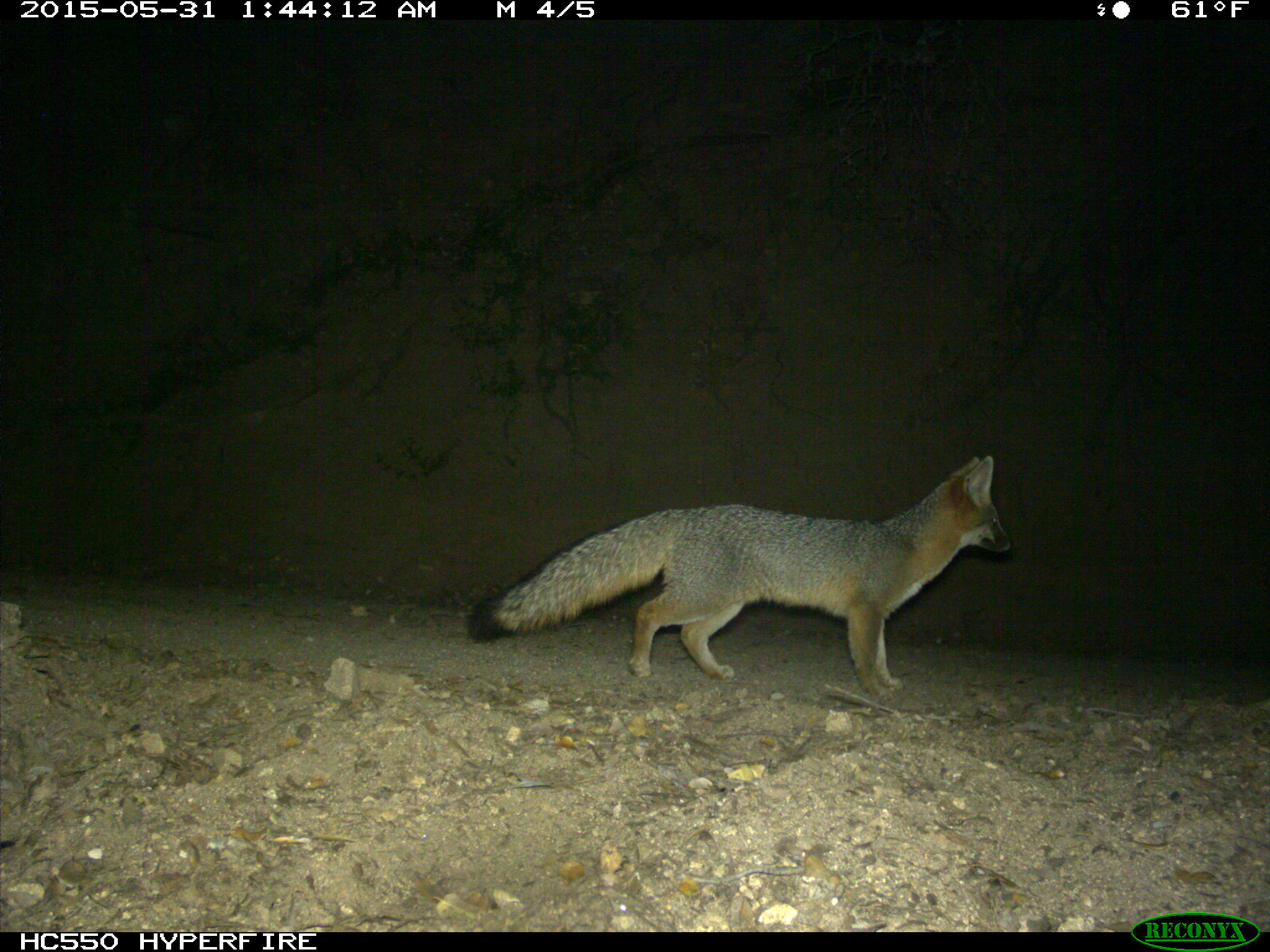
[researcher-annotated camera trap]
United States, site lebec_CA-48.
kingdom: Animalia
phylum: Chordata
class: Mammalia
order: Carnivora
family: Canidae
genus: Urocyon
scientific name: Urocyon cinereoargenteus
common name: gray fox